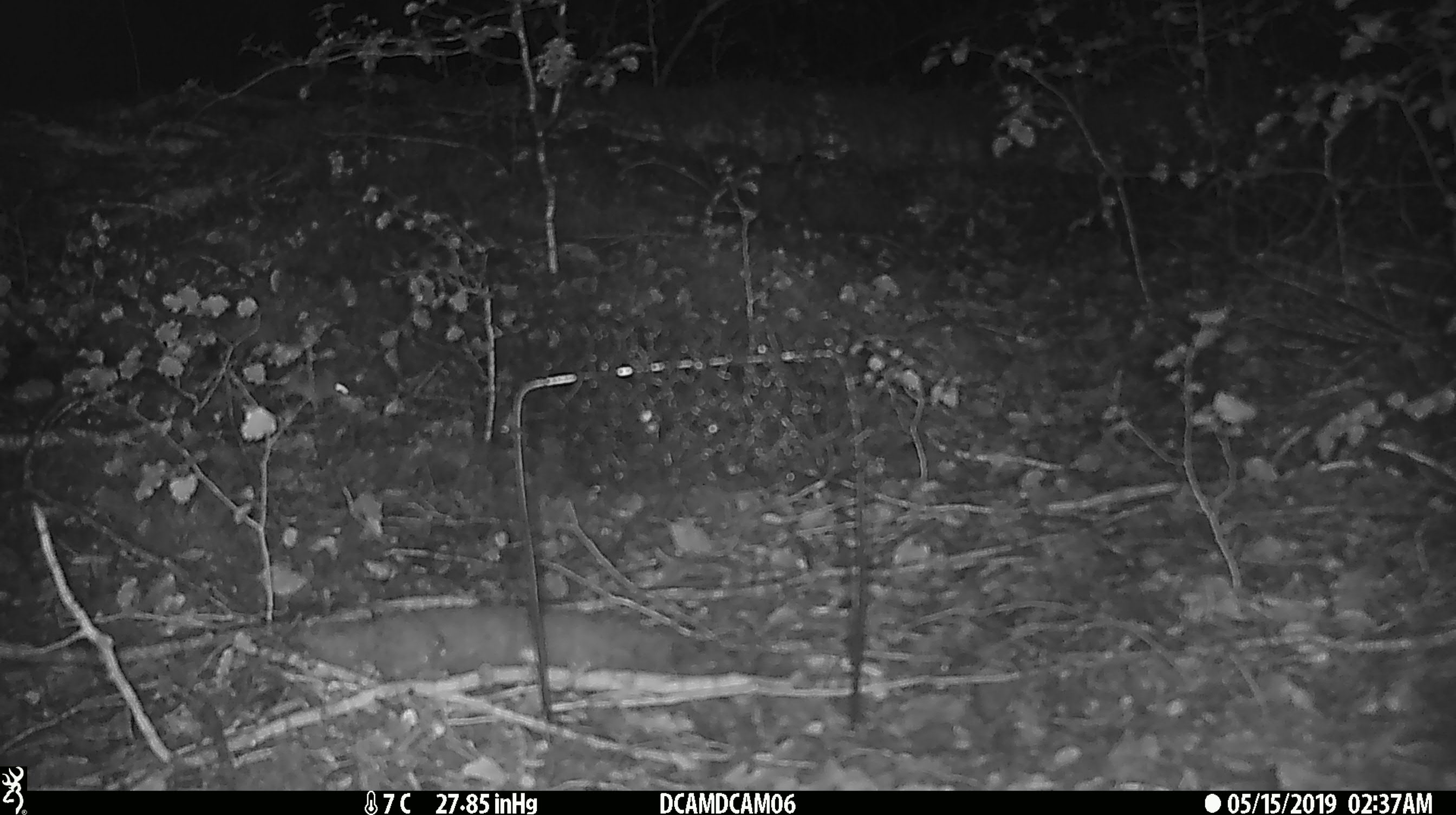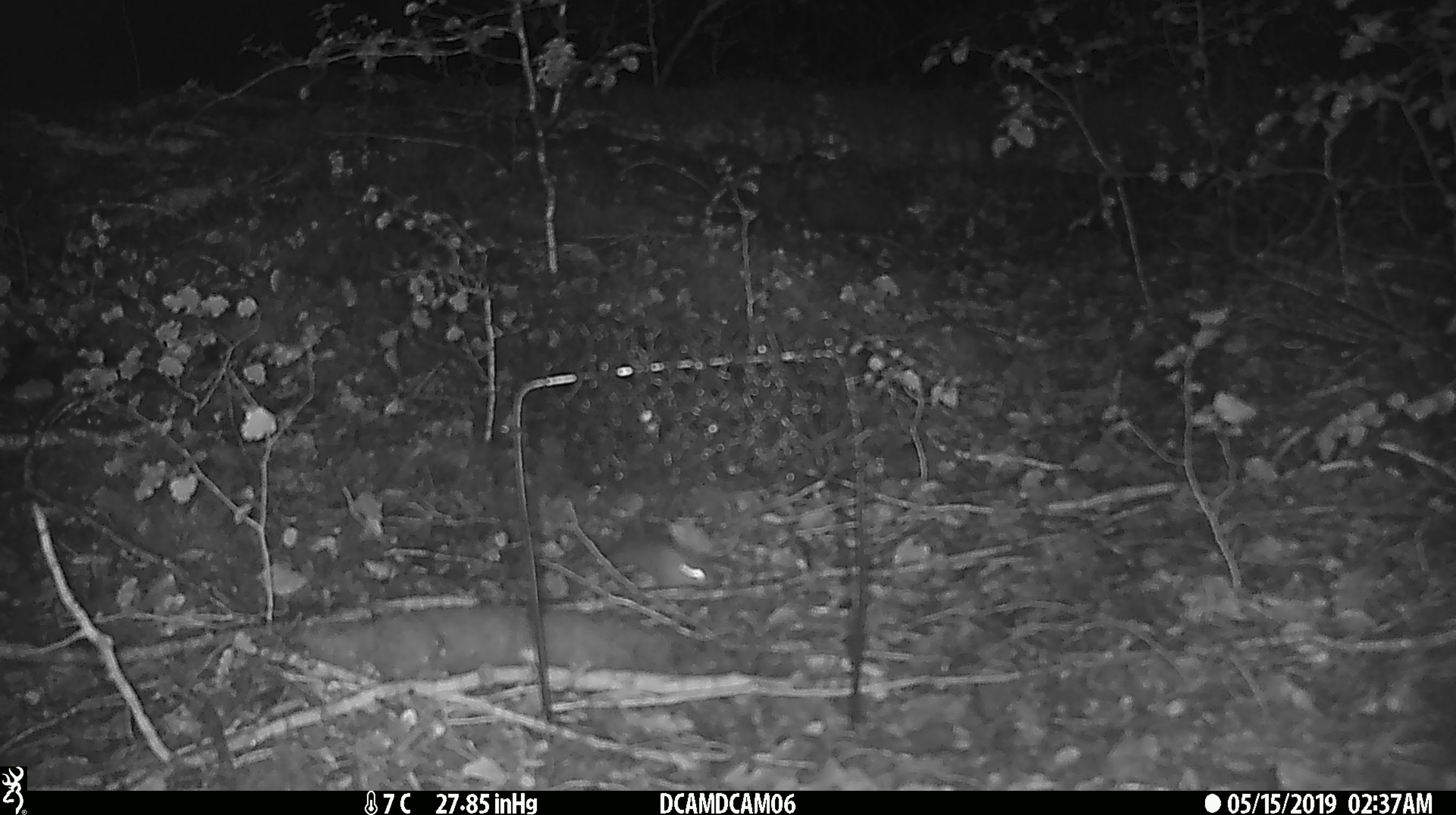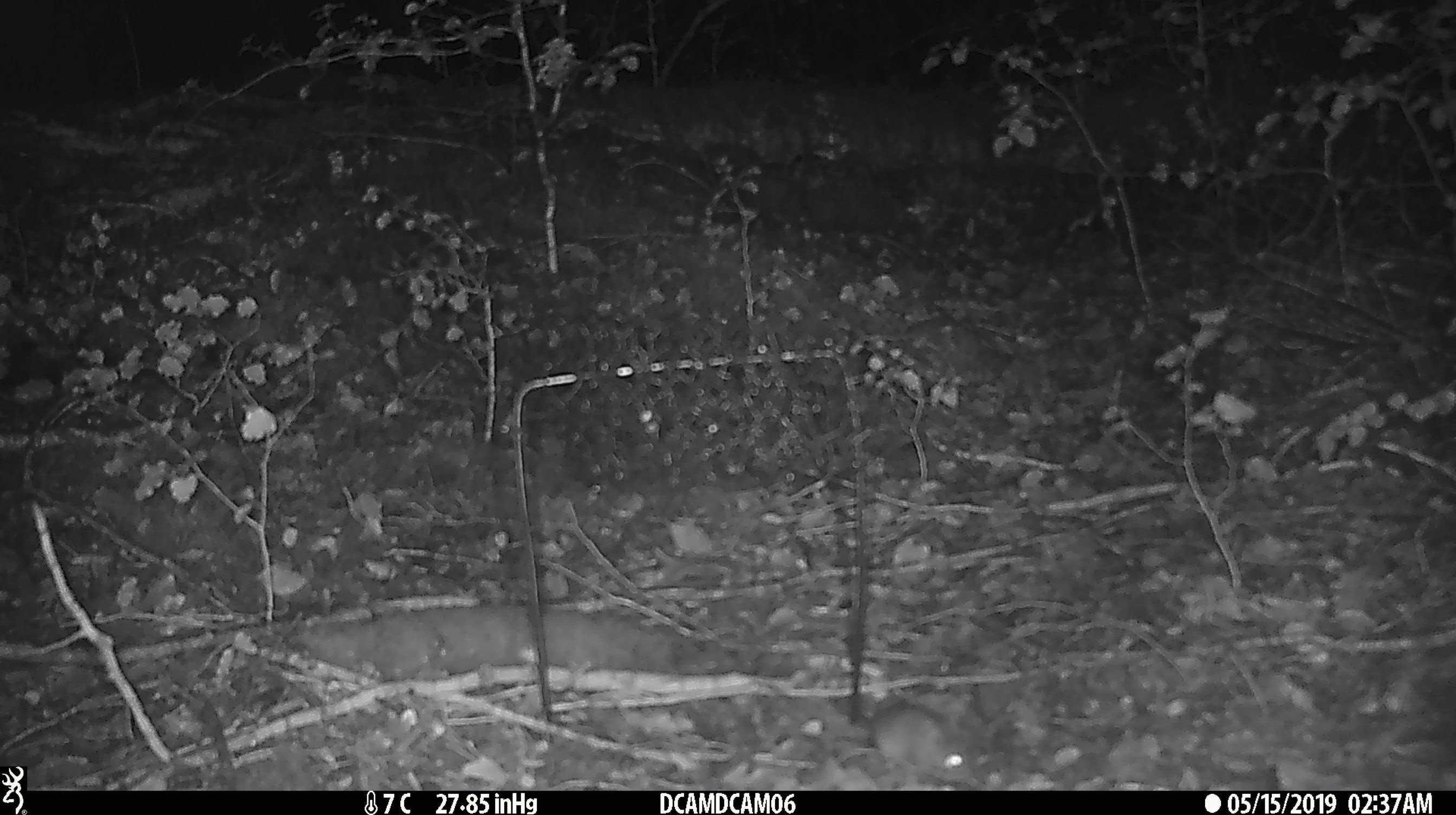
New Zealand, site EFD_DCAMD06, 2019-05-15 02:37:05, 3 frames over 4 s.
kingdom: Animalia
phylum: Chordata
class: Mammalia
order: Rodentia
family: Muridae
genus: Mus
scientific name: Mus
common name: mouse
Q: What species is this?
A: Mouse (Mus).